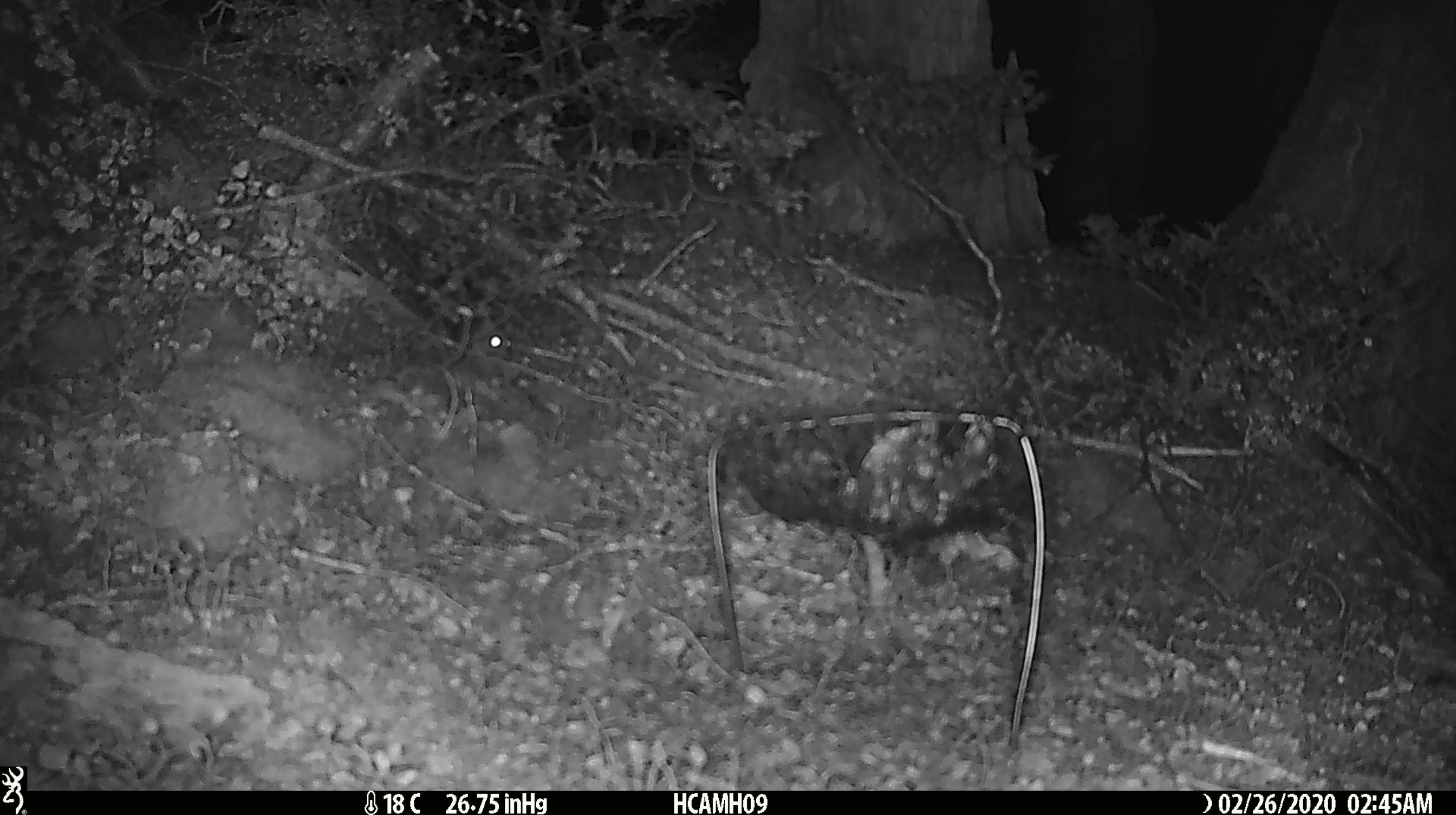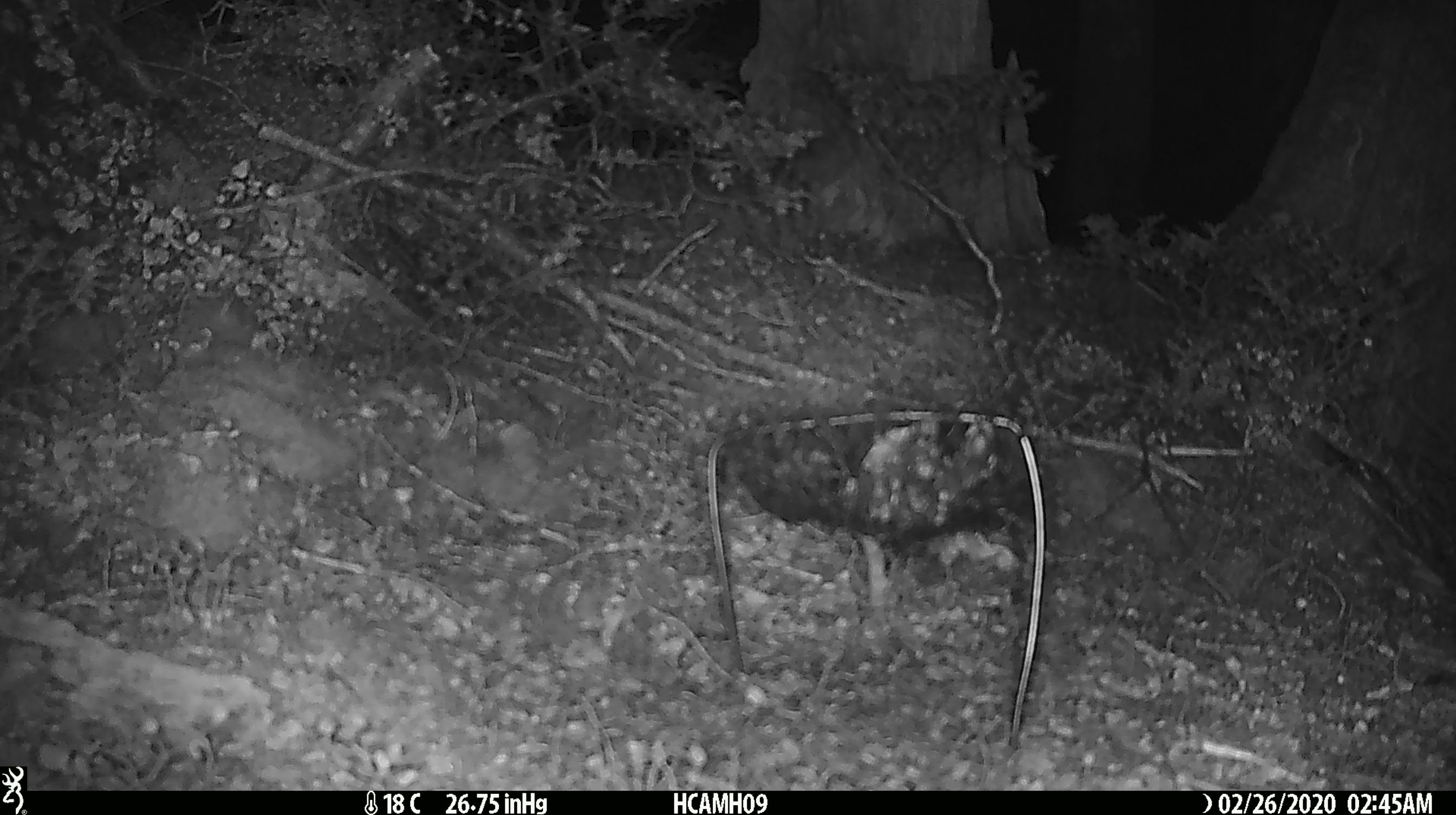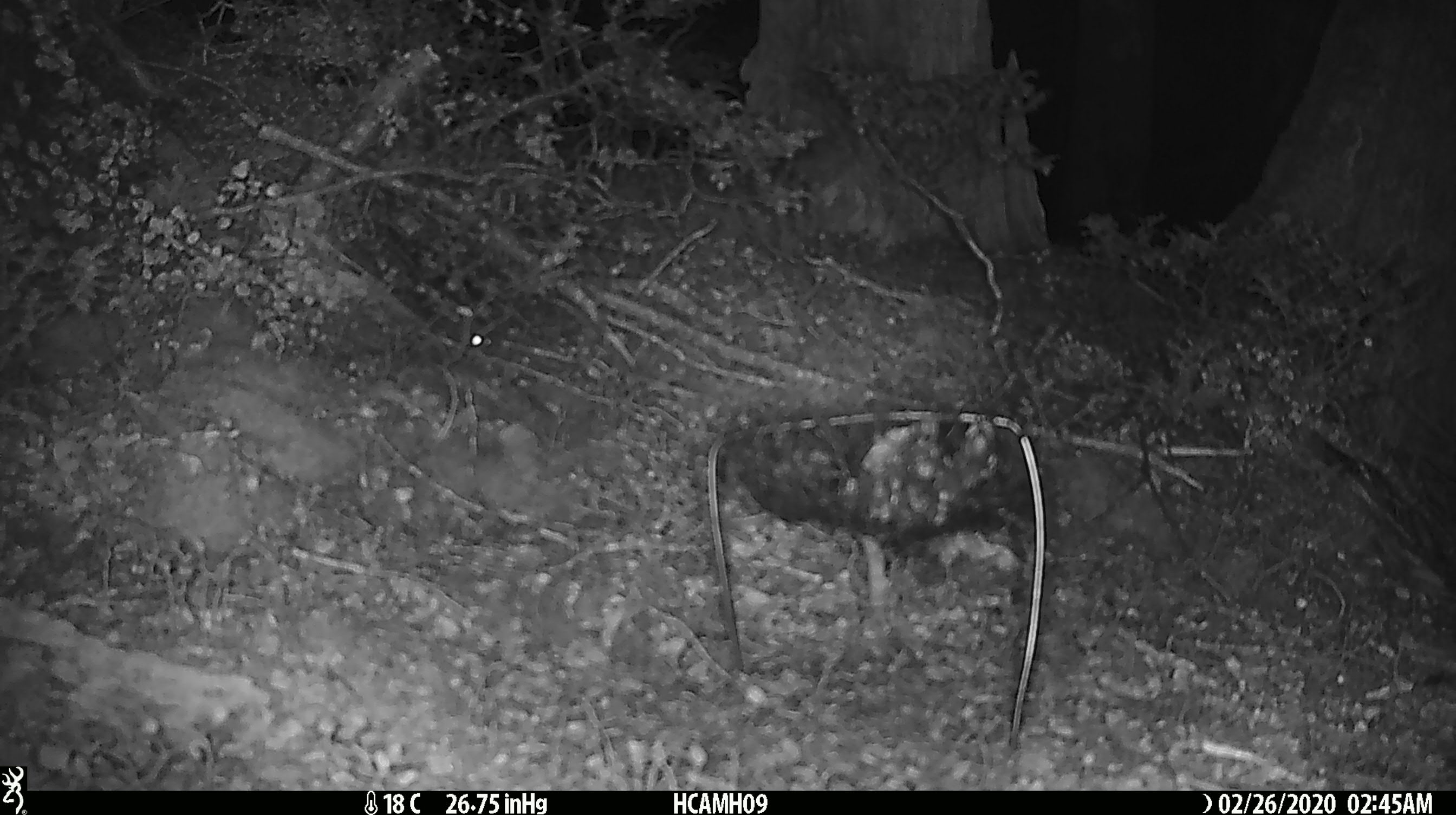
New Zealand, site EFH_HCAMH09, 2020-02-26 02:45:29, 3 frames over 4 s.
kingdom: Animalia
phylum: Chordata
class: Mammalia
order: Rodentia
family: Muridae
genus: Mus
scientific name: Mus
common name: mouse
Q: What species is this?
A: Mouse (Mus).